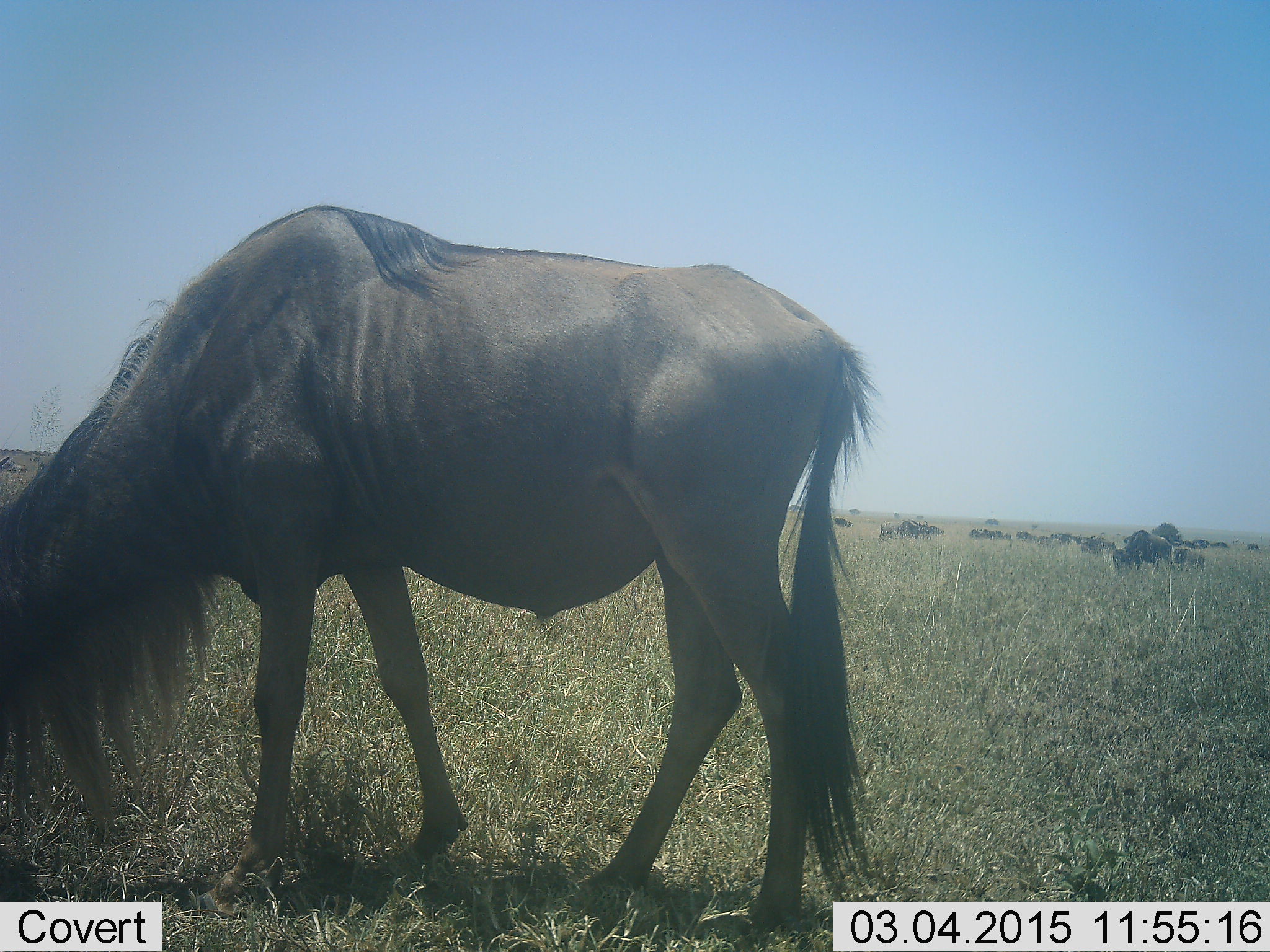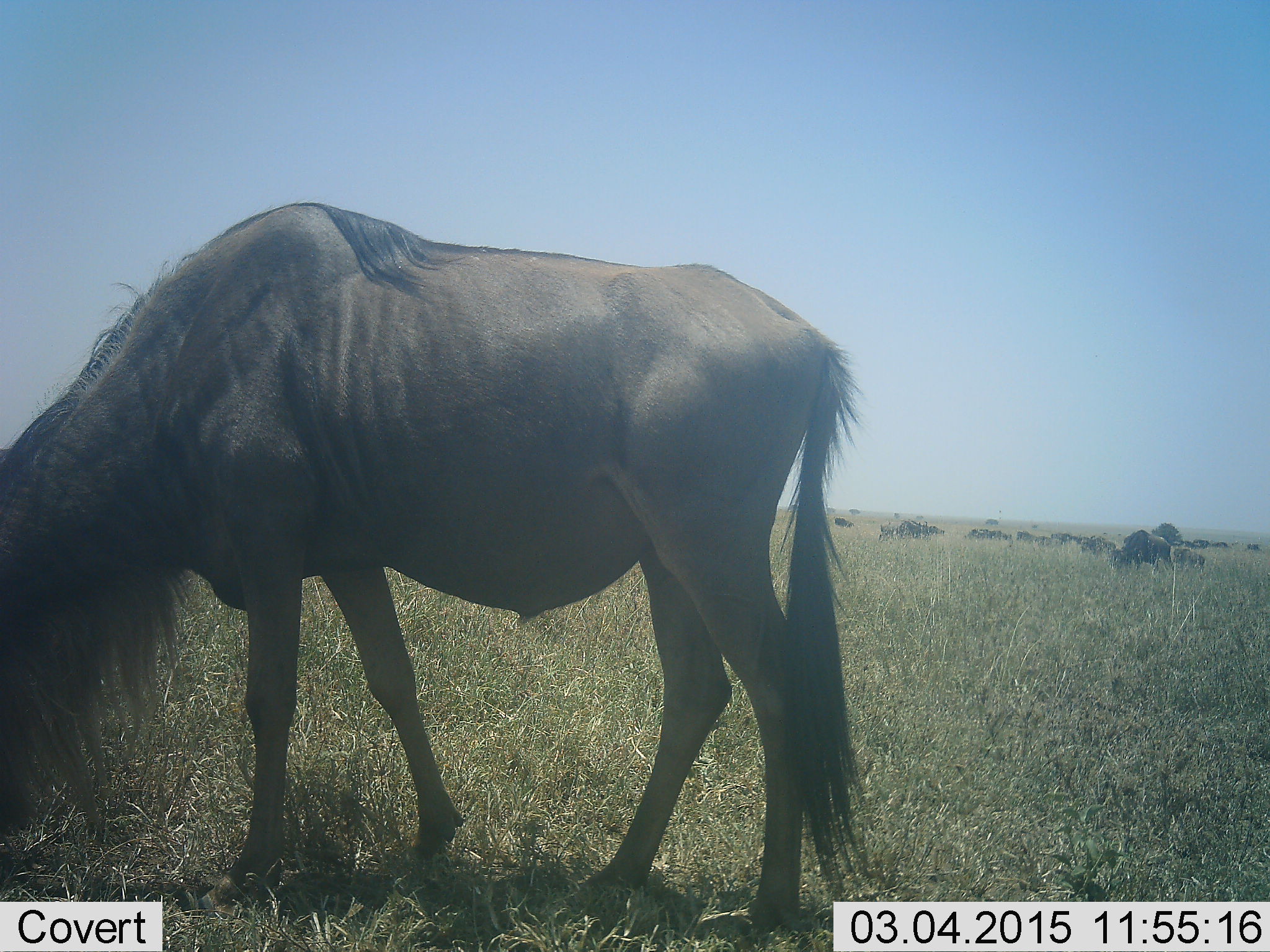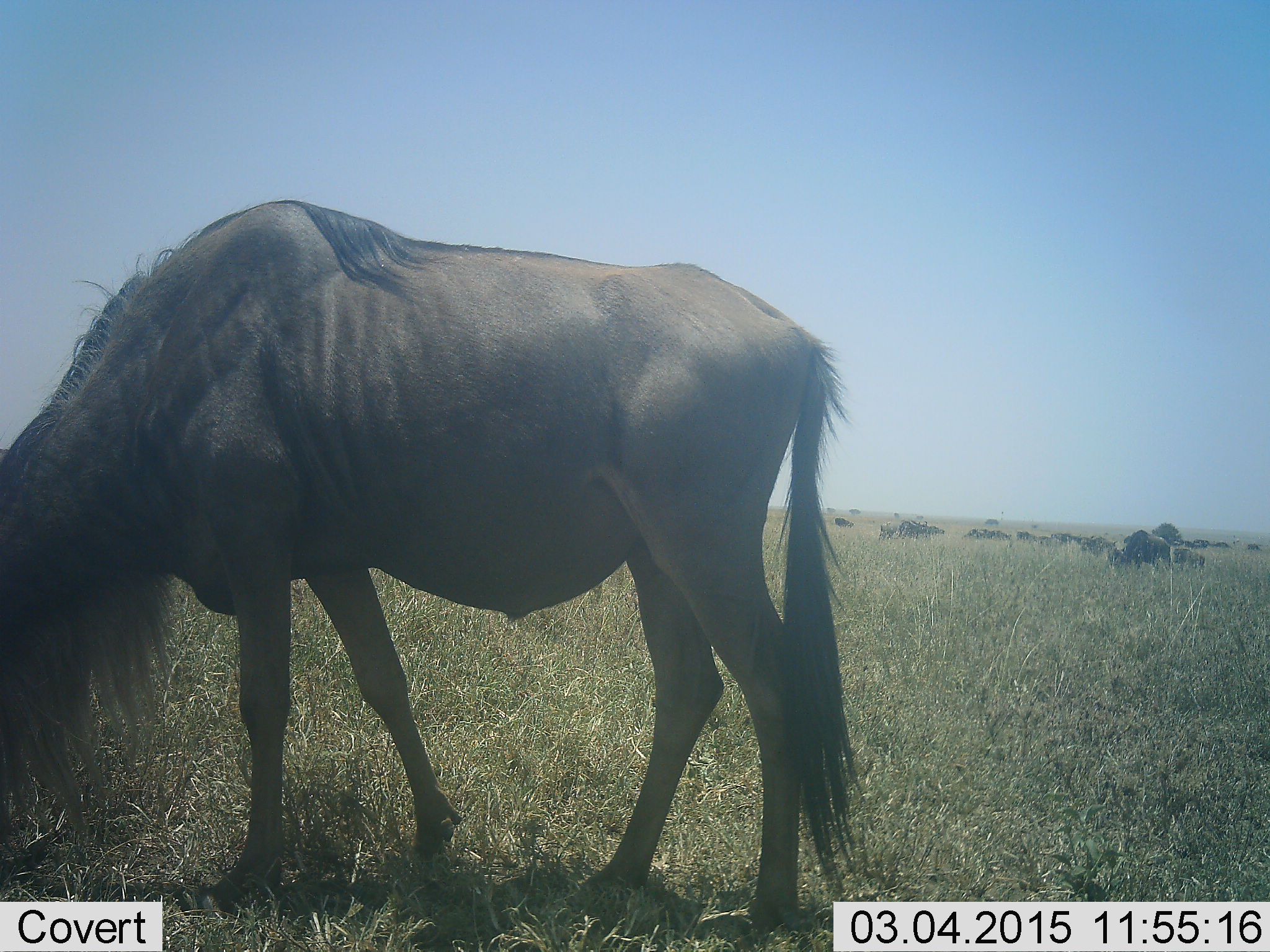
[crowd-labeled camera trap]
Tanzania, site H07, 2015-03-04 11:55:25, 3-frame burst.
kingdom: Animalia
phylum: Chordata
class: Mammalia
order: Artiodactyla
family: Bovidae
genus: Connochaetes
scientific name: Connochaetes taurinus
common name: blue wildebeest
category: wildebeest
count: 11-50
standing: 30%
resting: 0%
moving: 30%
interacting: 0%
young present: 10%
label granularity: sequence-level